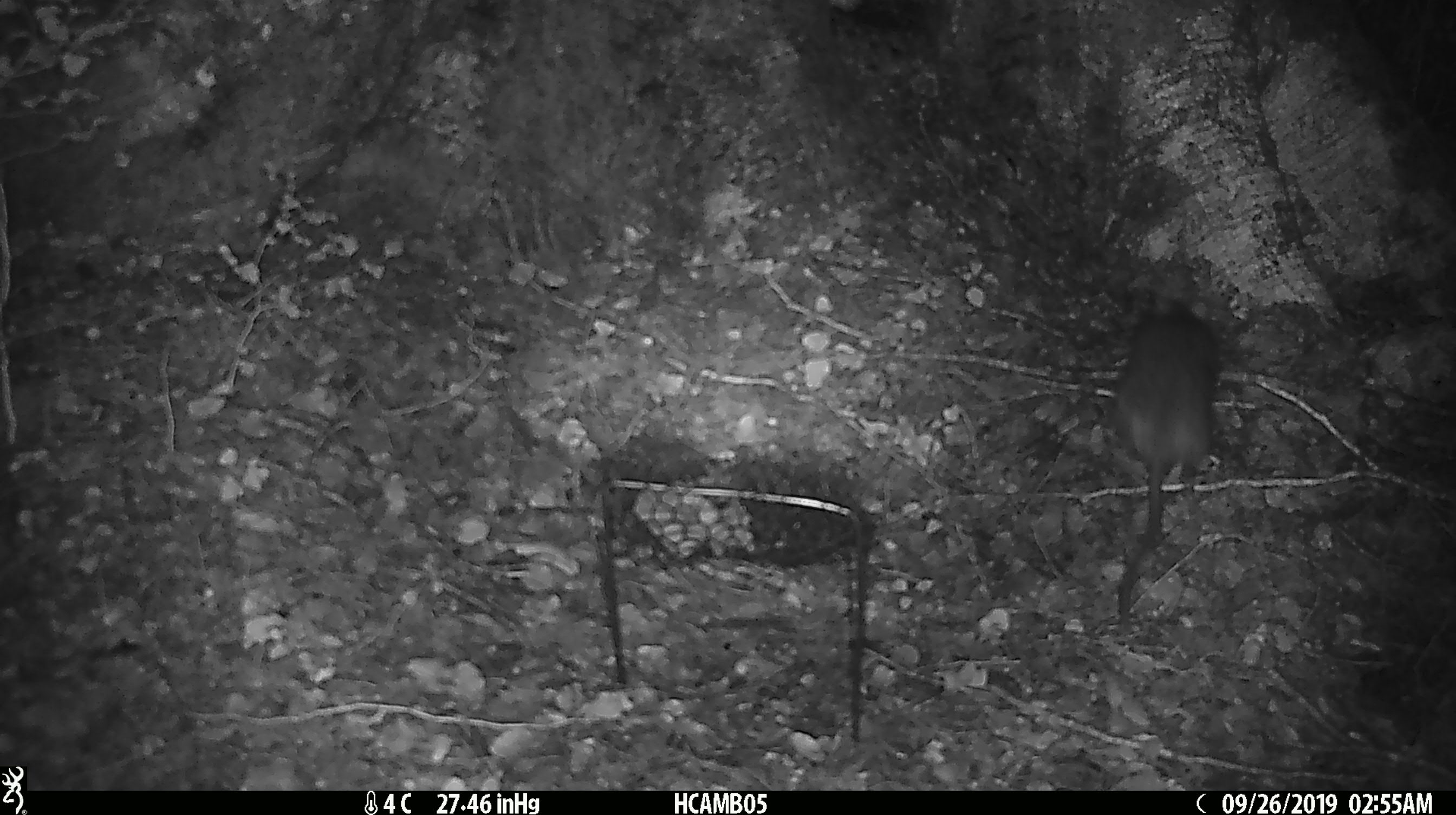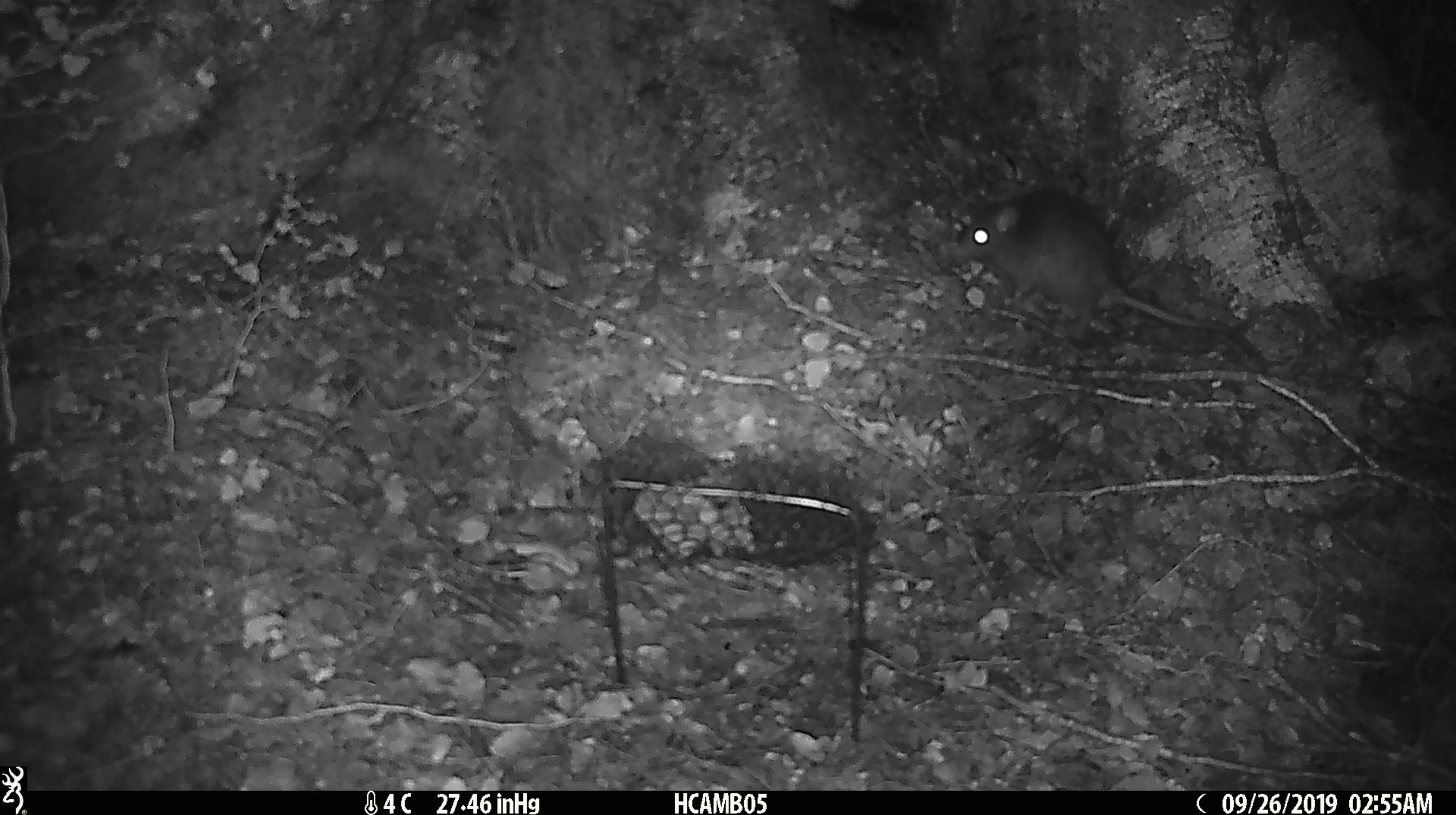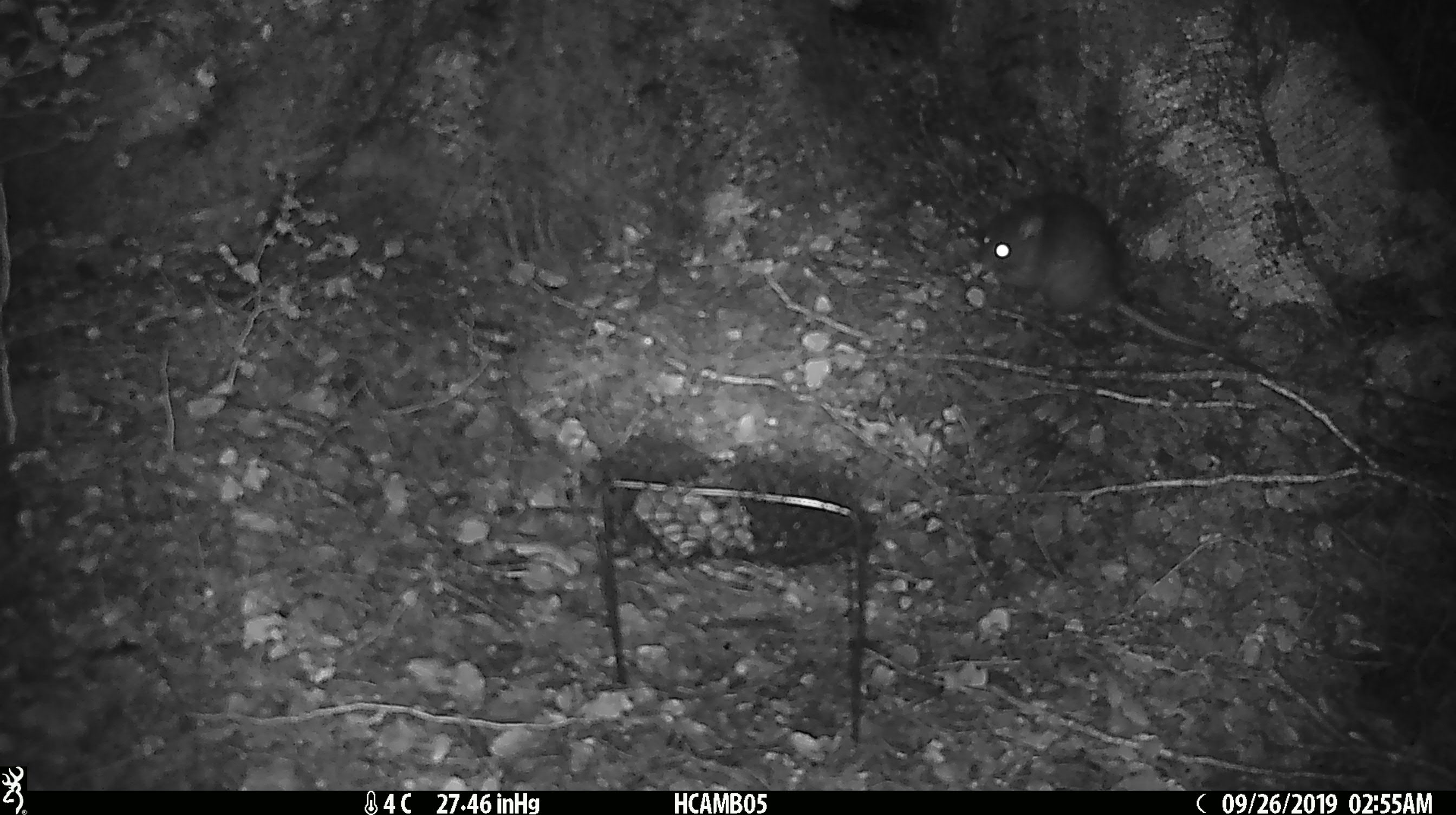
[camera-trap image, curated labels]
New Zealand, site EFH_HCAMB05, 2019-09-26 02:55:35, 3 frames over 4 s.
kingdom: Animalia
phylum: Chordata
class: Mammalia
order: Rodentia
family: Muridae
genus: Rattus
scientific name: Rattus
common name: rat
Rat (Rattus).